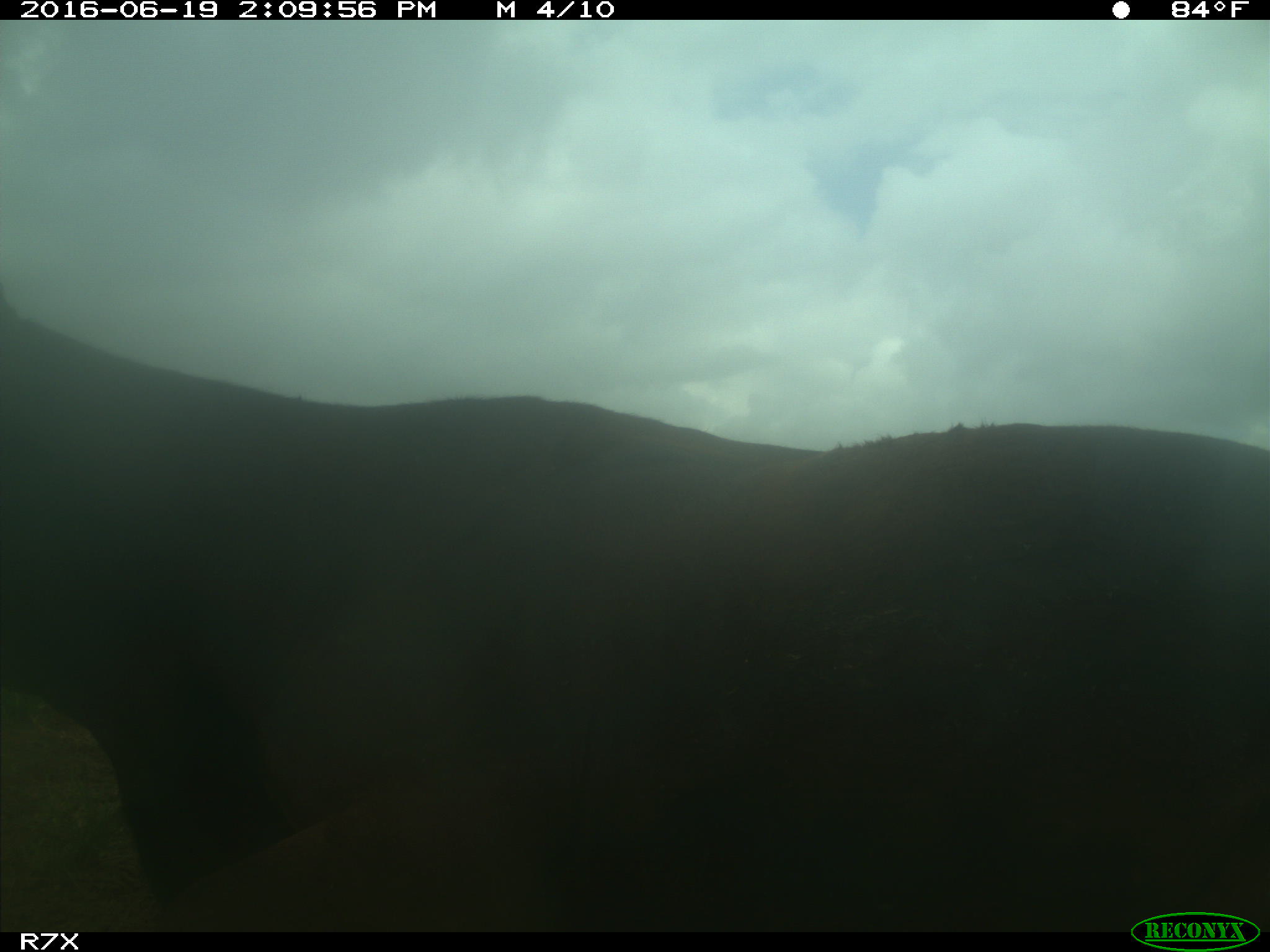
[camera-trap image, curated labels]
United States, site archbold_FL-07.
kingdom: Animalia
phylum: Chordata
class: Mammalia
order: Artiodactyla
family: Bovidae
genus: Bos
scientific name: Bos taurus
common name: domestic cow